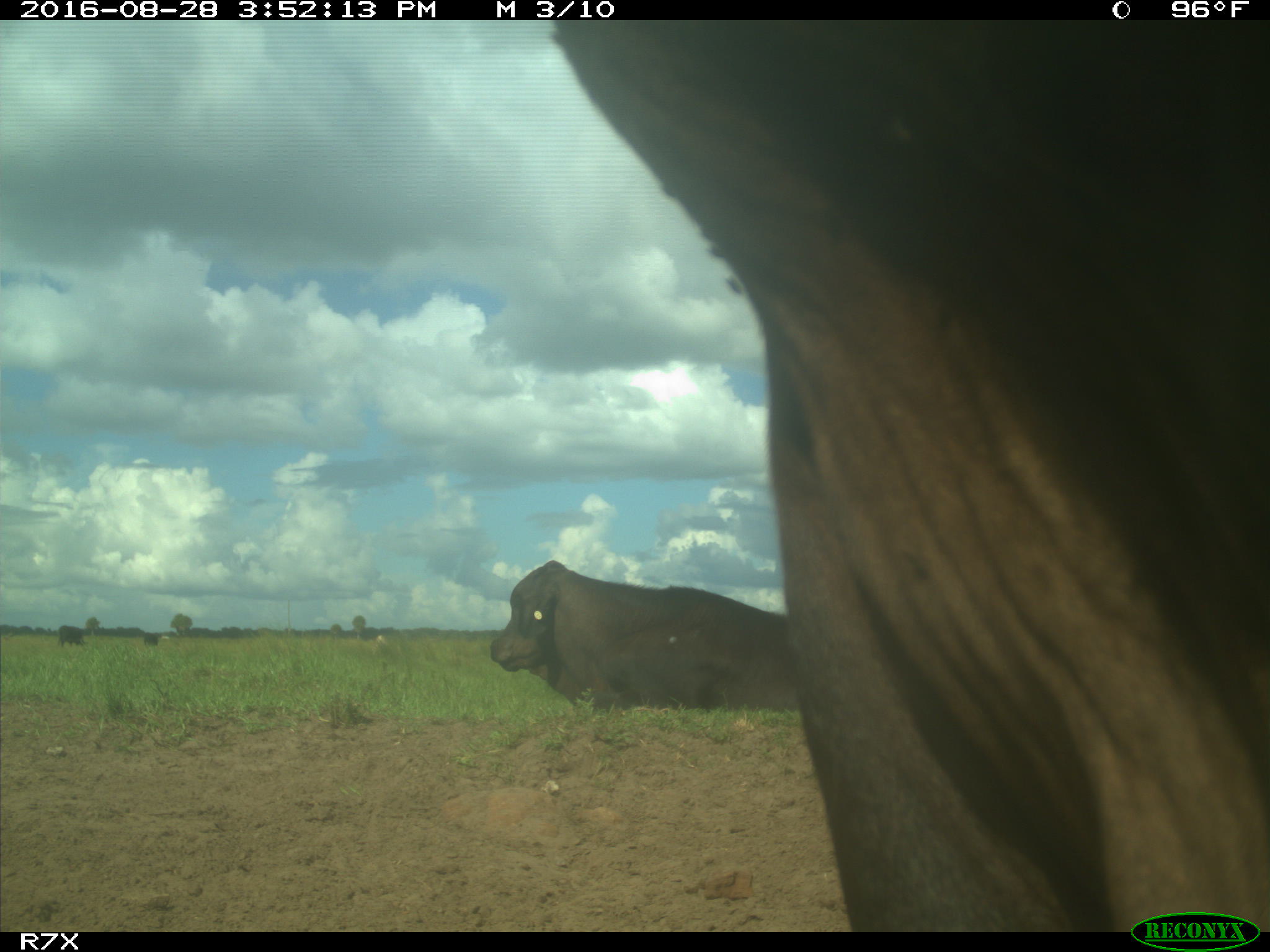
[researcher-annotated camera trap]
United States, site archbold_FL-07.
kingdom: Animalia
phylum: Chordata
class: Mammalia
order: Artiodactyla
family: Bovidae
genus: Bos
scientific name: Bos taurus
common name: domestic cow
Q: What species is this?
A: Bos taurus (domestic cow).